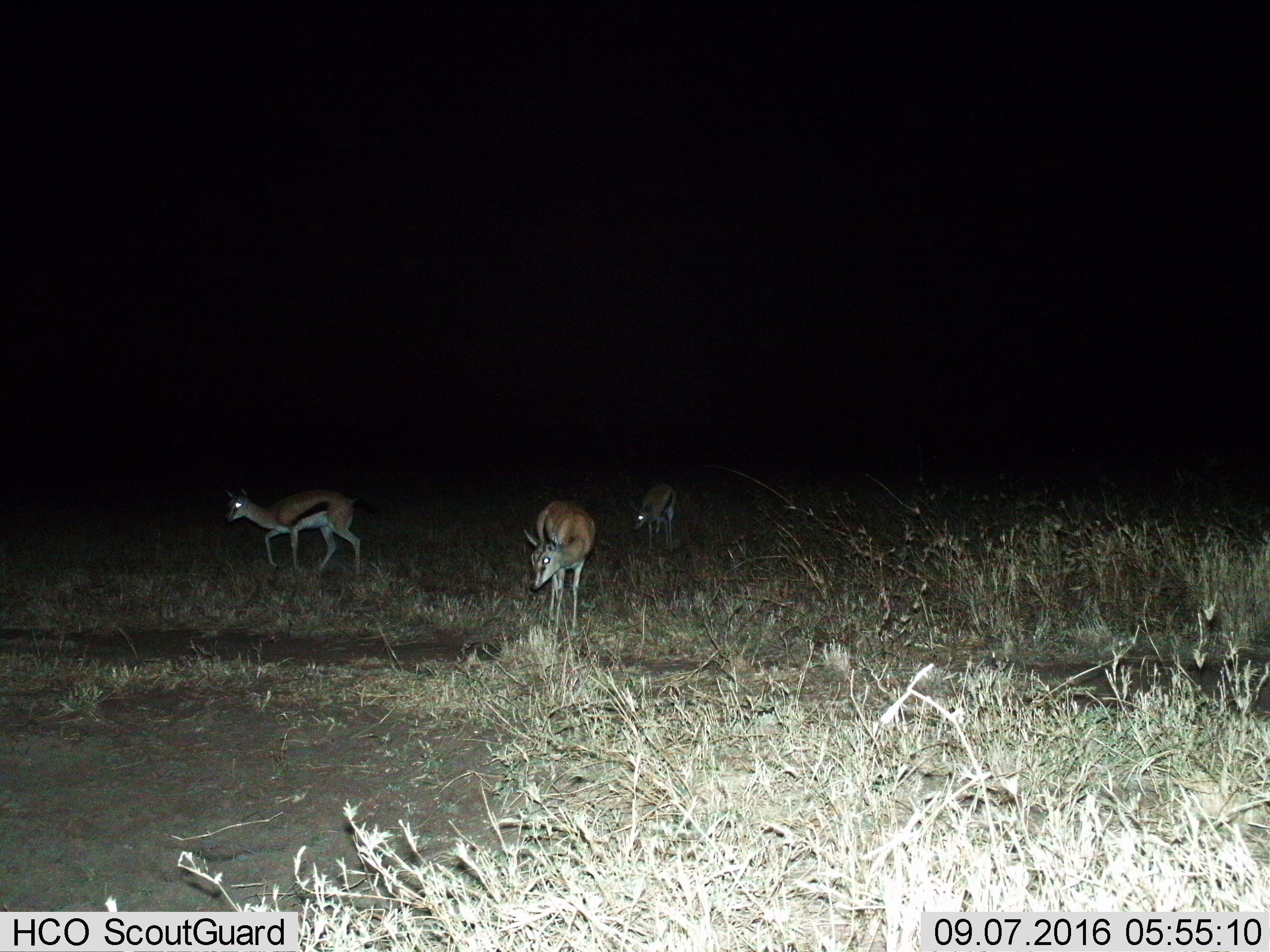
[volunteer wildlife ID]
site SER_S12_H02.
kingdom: Animalia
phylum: Chordata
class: Mammalia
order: Artiodactyla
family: Bovidae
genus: Eudorcas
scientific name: Eudorcas thomsonii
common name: thomson's gazelle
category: gazellethomsons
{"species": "gazellethomsons (thomson's gazelle) (Eudorcas thomsonii)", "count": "3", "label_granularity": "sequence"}